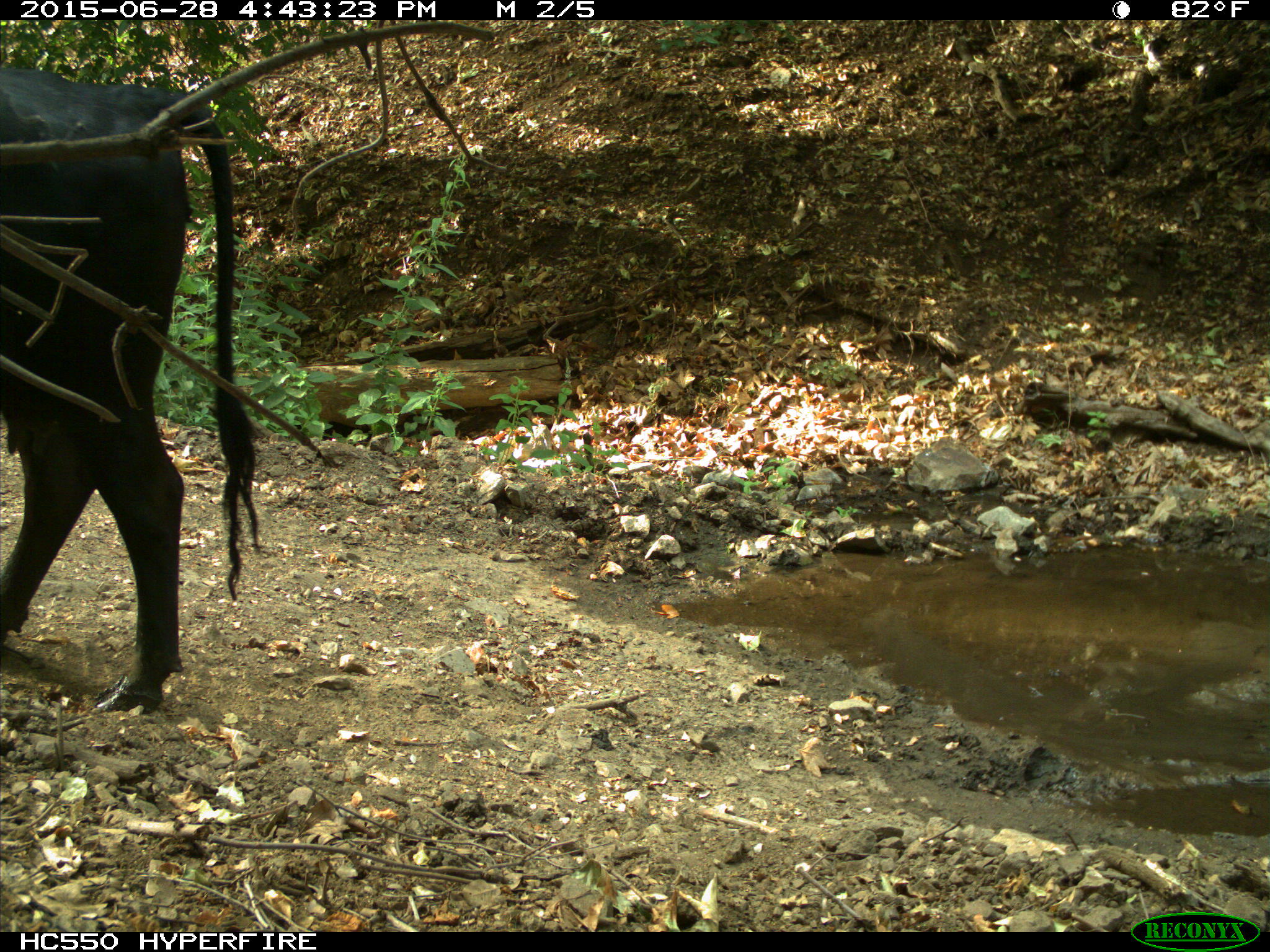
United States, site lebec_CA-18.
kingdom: Animalia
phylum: Chordata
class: Mammalia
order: Artiodactyla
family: Bovidae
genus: Bos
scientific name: Bos taurus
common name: domestic cow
Bos taurus (domestic cow).